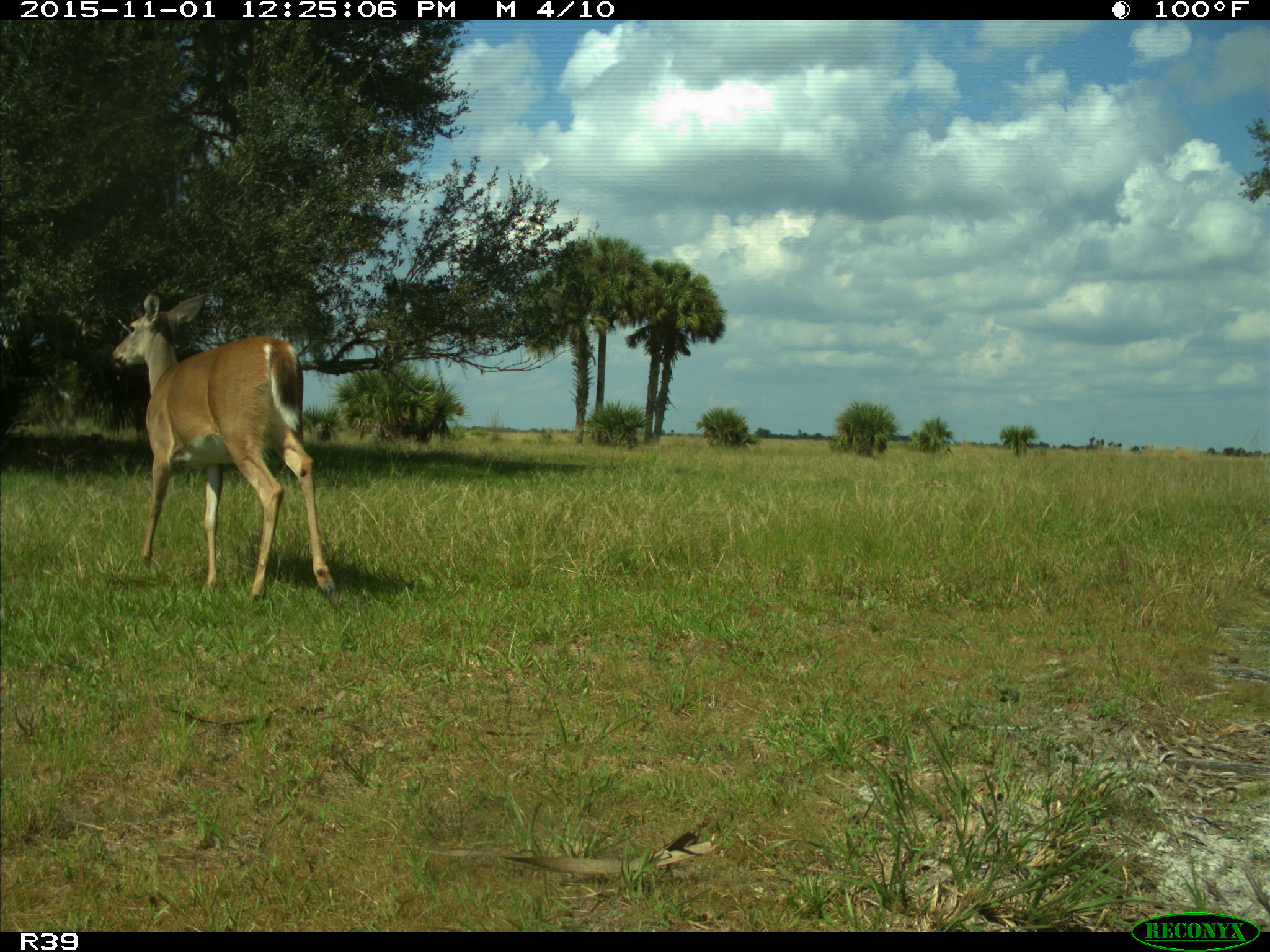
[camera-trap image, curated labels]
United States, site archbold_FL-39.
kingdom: Animalia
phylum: Chordata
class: Mammalia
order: Artiodactyla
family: Cervidae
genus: Odocoileus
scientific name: Odocoileus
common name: deer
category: unidentified deer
Unidentified deer (deer) (Odocoileus).